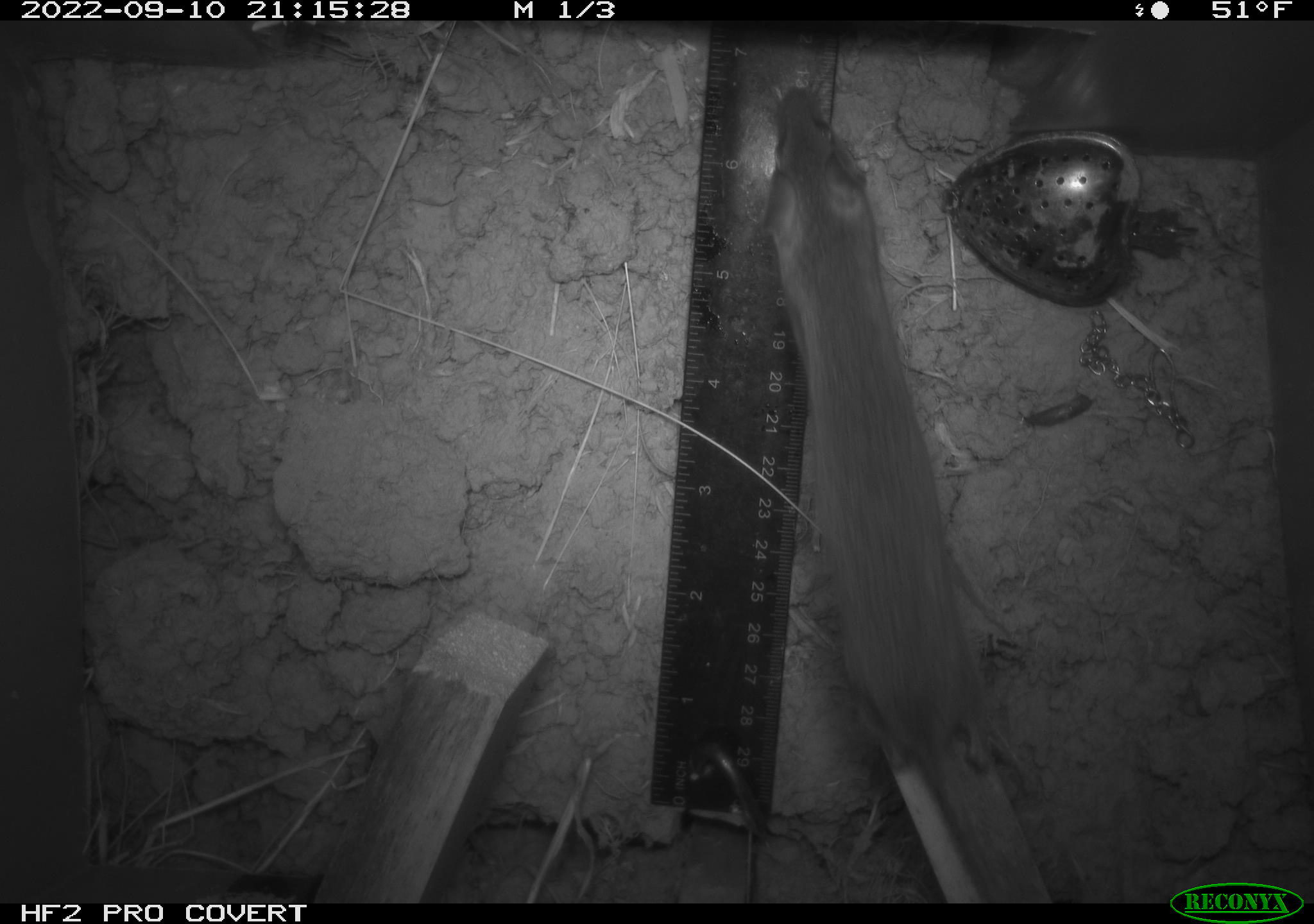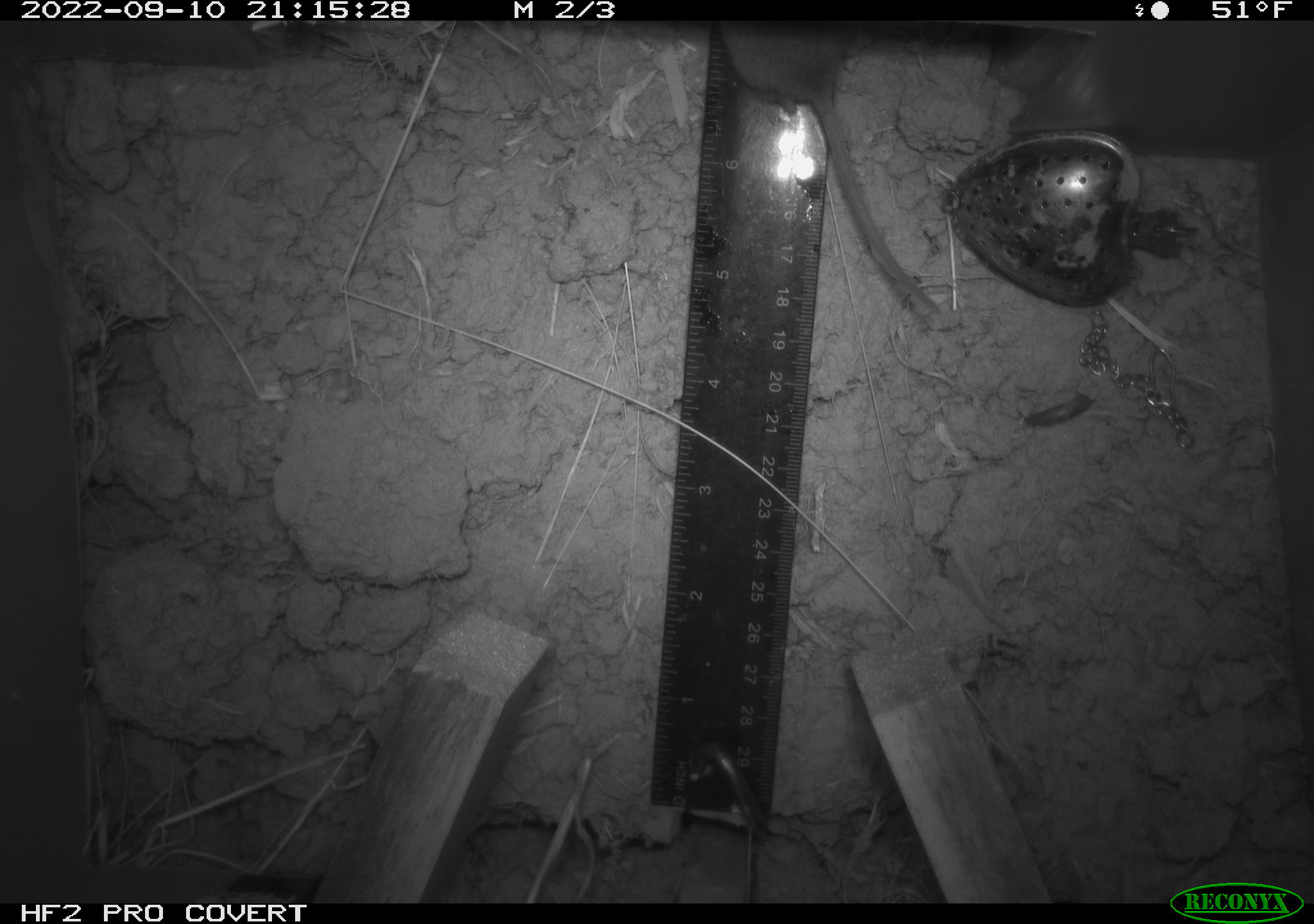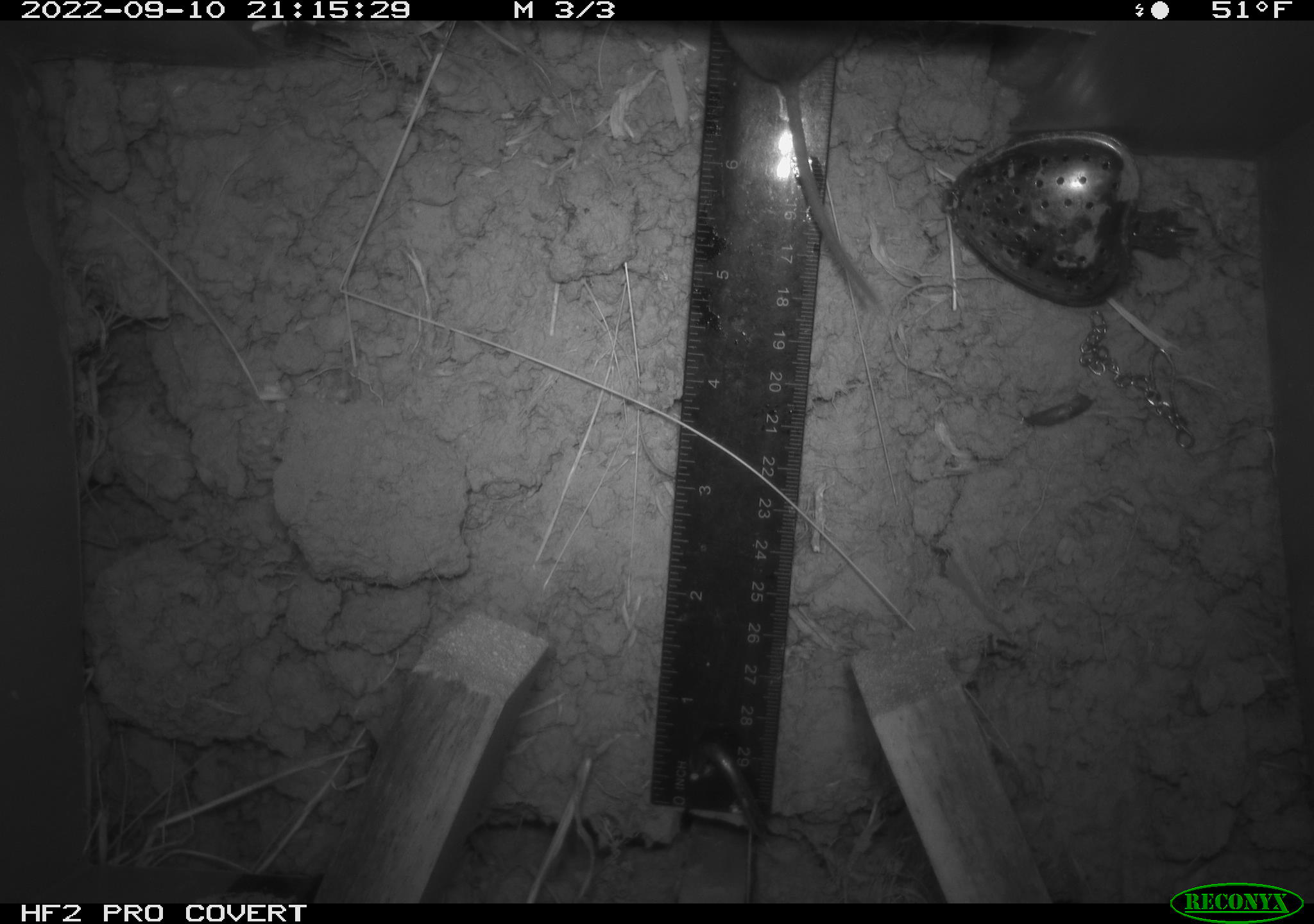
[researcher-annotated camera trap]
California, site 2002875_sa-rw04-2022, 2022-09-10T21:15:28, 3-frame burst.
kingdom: Animalia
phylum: Chordata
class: Mammalia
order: Rodentia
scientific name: Rodentia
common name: mouse species